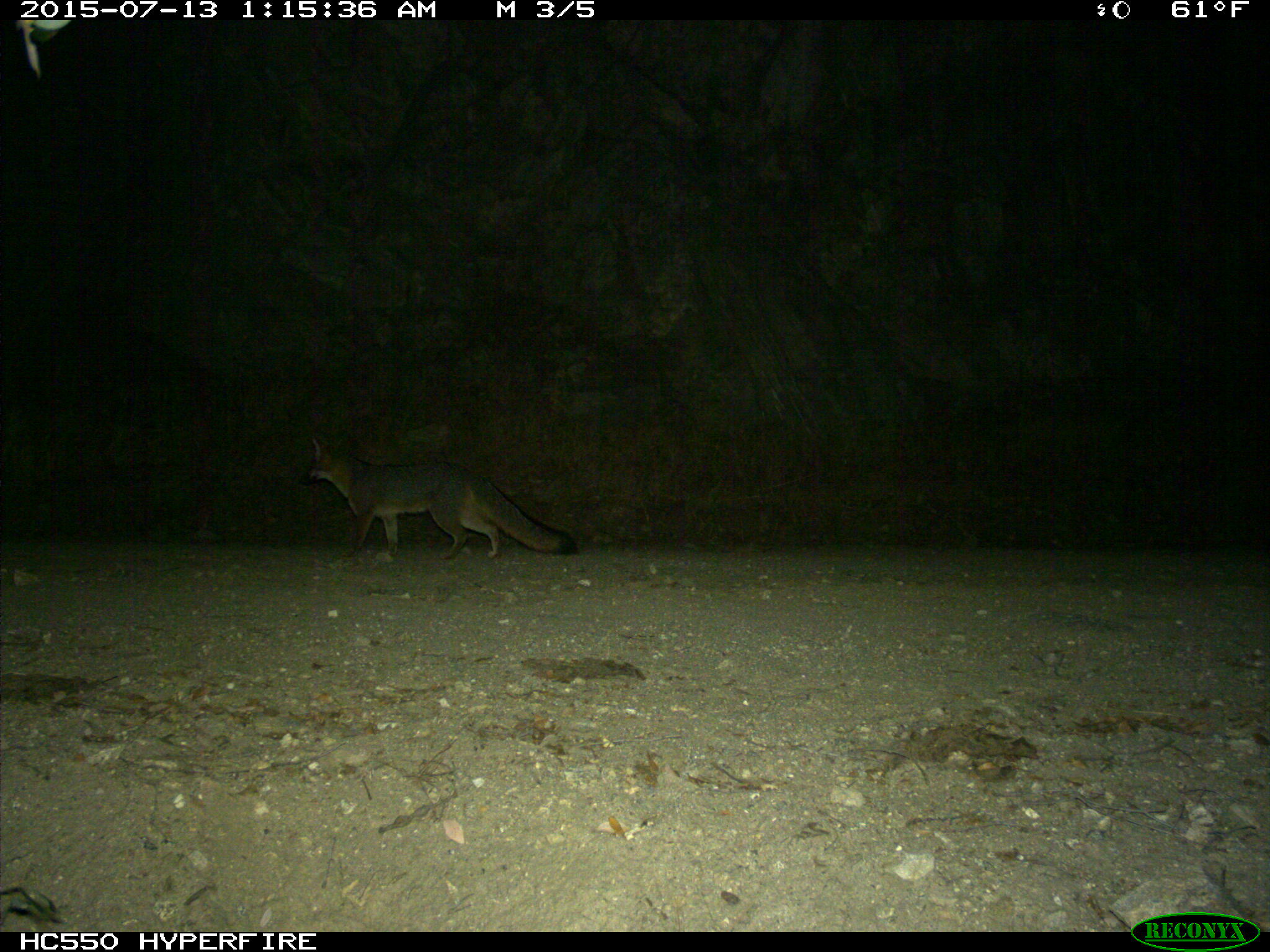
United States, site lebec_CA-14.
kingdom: Animalia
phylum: Chordata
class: Mammalia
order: Carnivora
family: Canidae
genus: Urocyon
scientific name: Urocyon cinereoargenteus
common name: gray fox